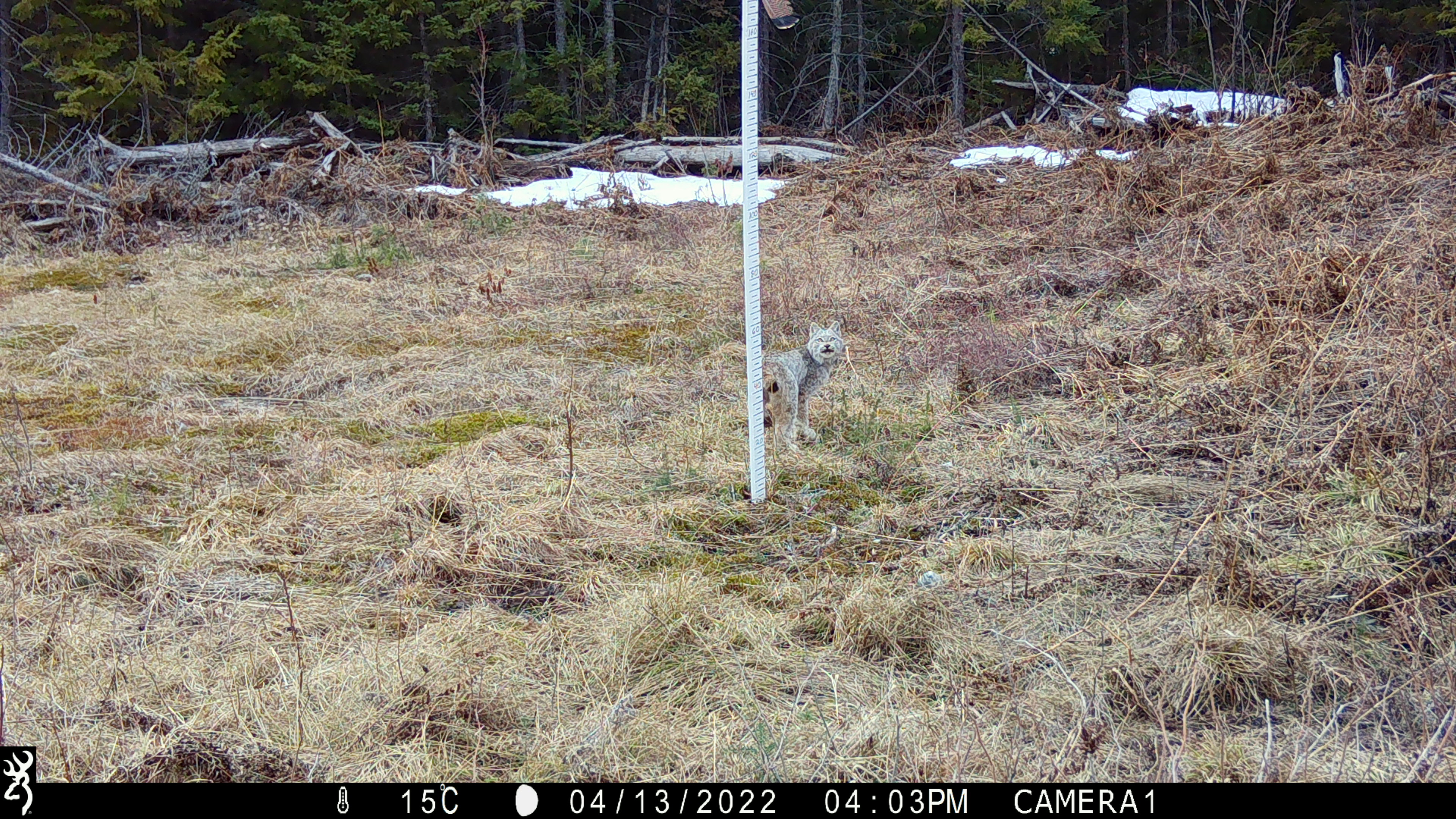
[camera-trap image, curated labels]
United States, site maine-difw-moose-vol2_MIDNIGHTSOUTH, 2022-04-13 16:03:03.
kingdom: Animalia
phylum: Chordata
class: Mammalia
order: Carnivora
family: Felidae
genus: Lynx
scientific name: Lynx canadensis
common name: canada lynx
Canada lynx (Lynx canadensis).